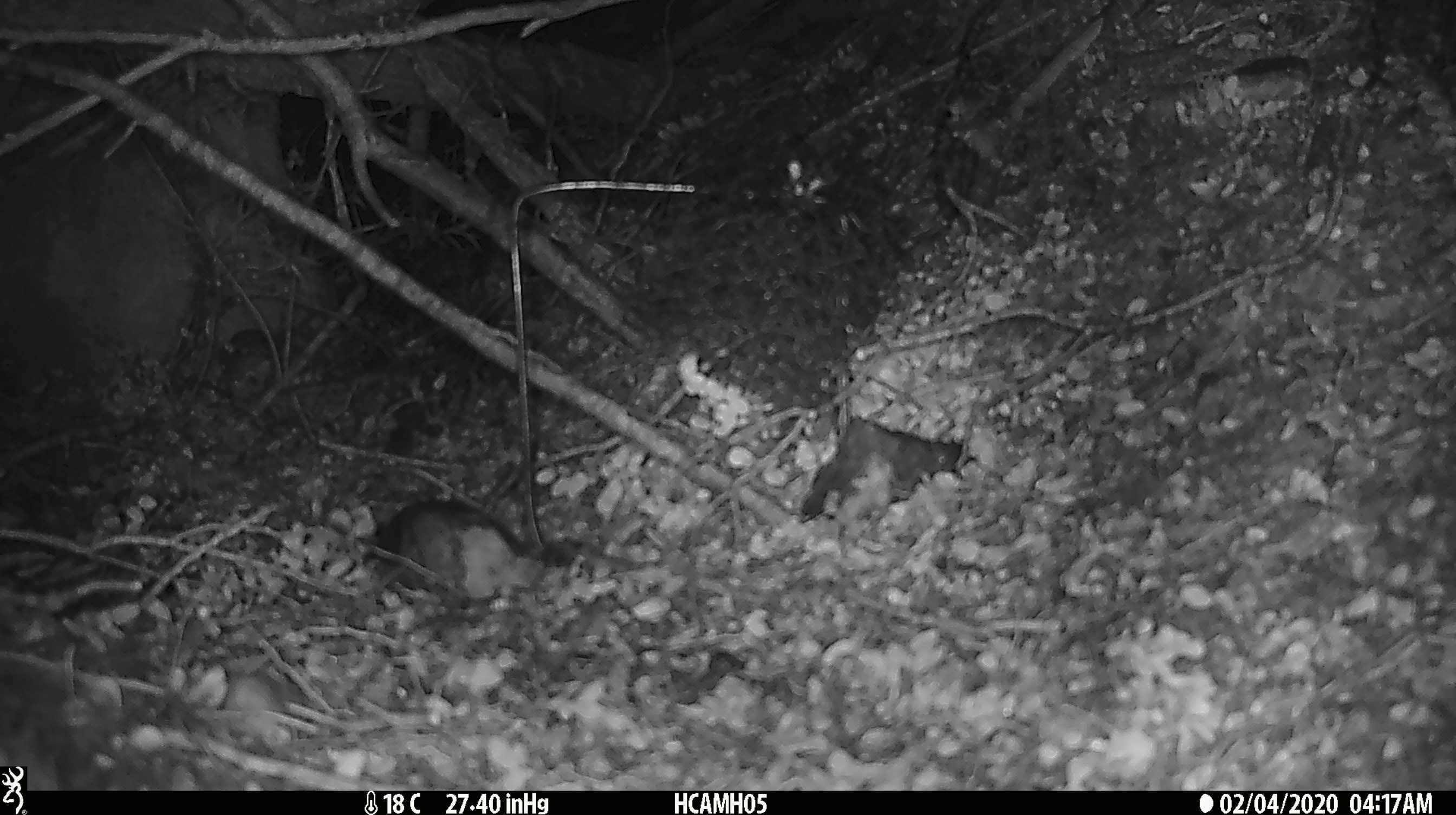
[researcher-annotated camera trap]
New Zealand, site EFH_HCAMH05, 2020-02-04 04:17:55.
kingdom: Animalia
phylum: Chordata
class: Mammalia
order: Rodentia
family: Muridae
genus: Mus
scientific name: Mus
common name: mouse